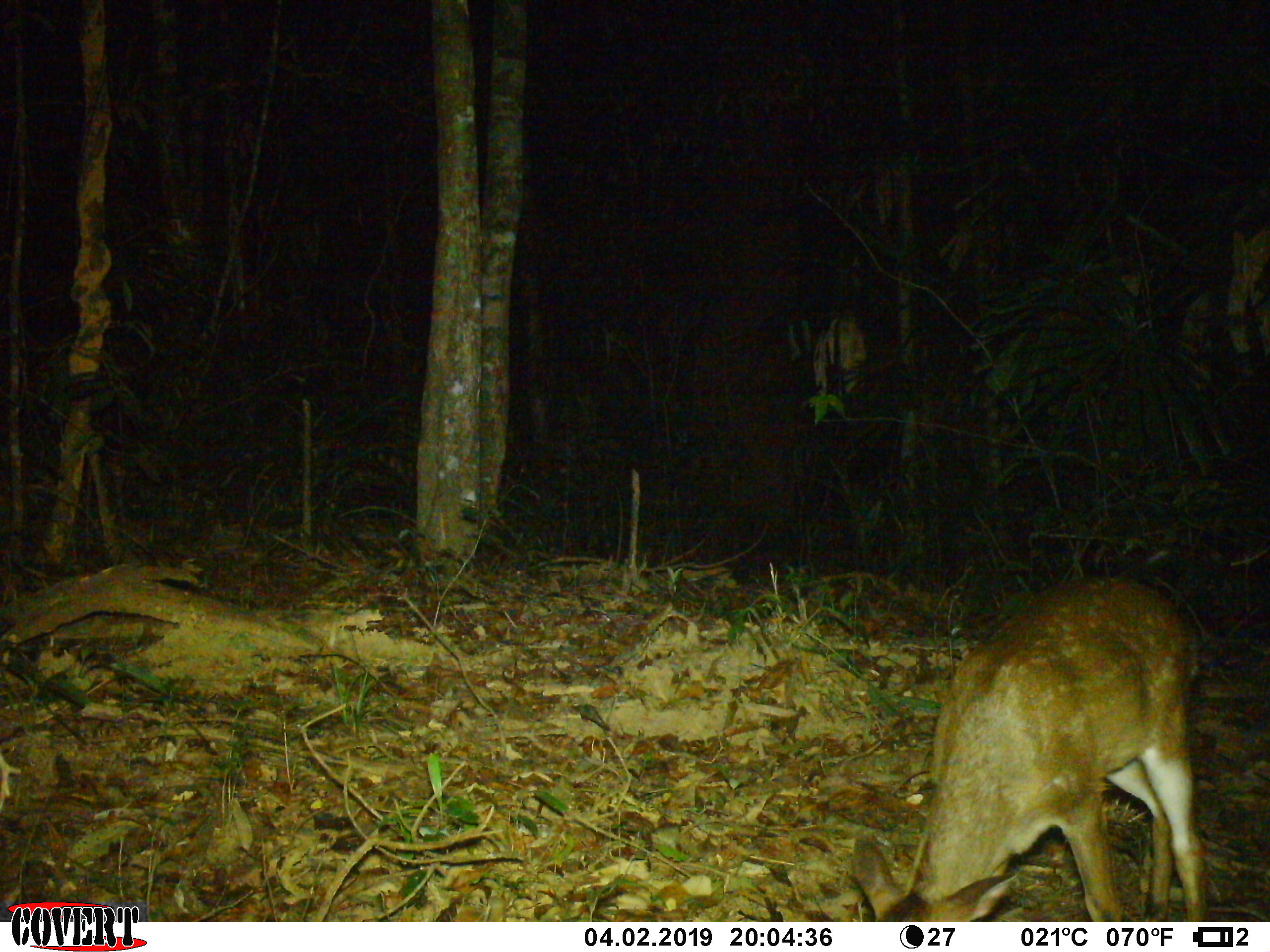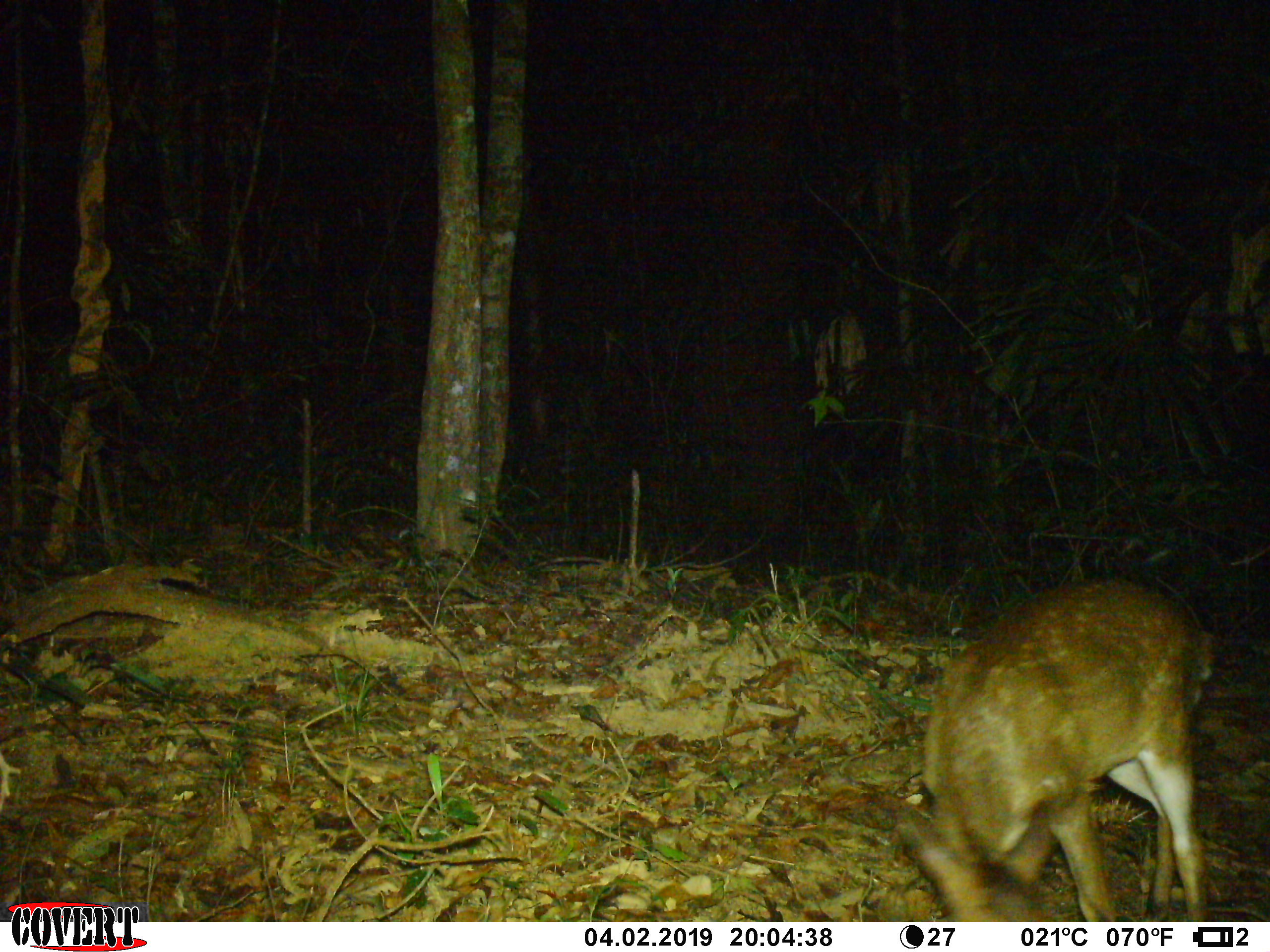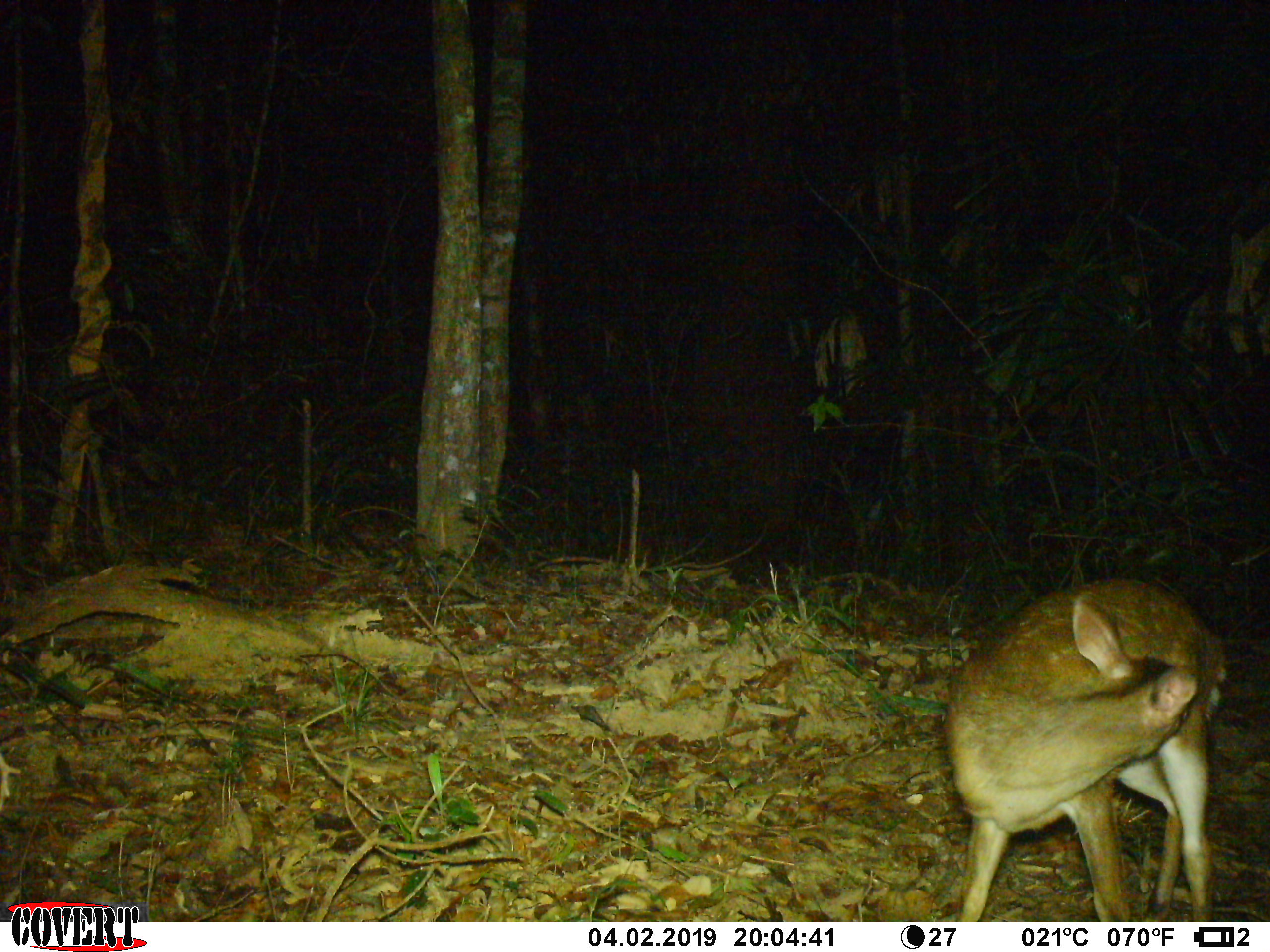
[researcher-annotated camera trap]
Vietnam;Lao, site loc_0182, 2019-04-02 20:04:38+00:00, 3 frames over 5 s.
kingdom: Animalia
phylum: Chordata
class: Mammalia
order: Artiodactyla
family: Cervidae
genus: Muntiacus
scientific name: Muntiacus vuquangensis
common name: large-antlered muntjac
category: large antlered muntjac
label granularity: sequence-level